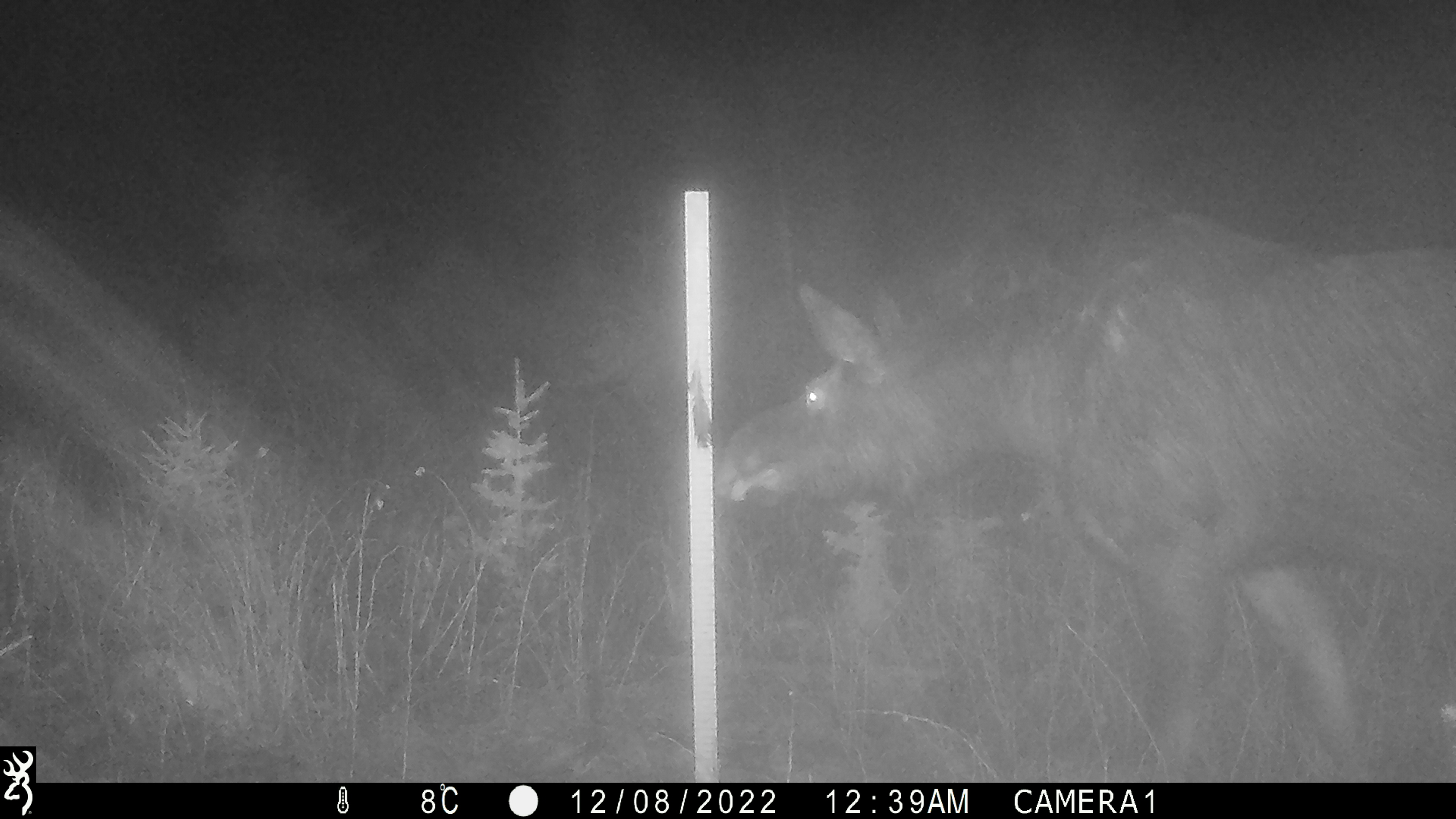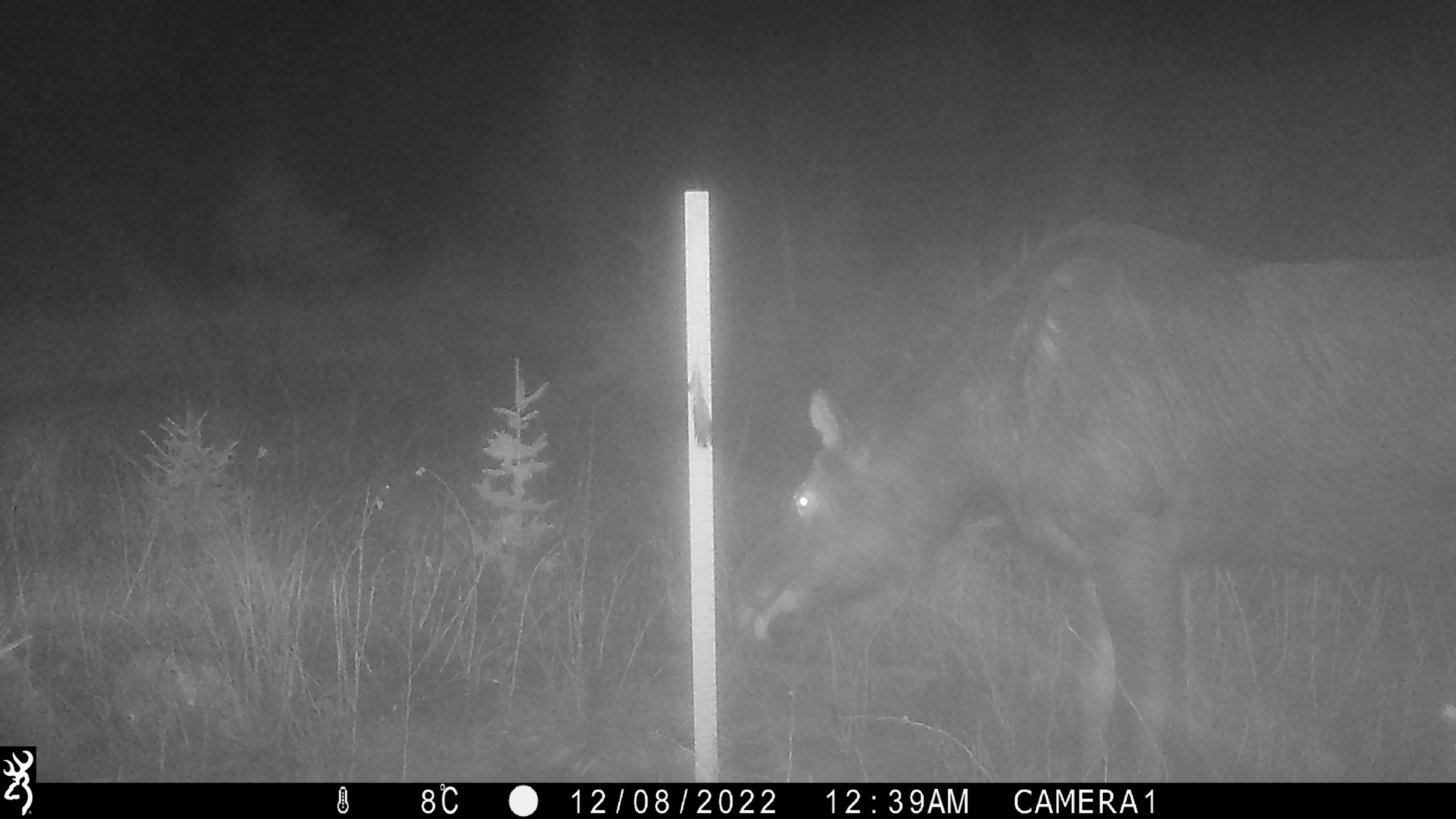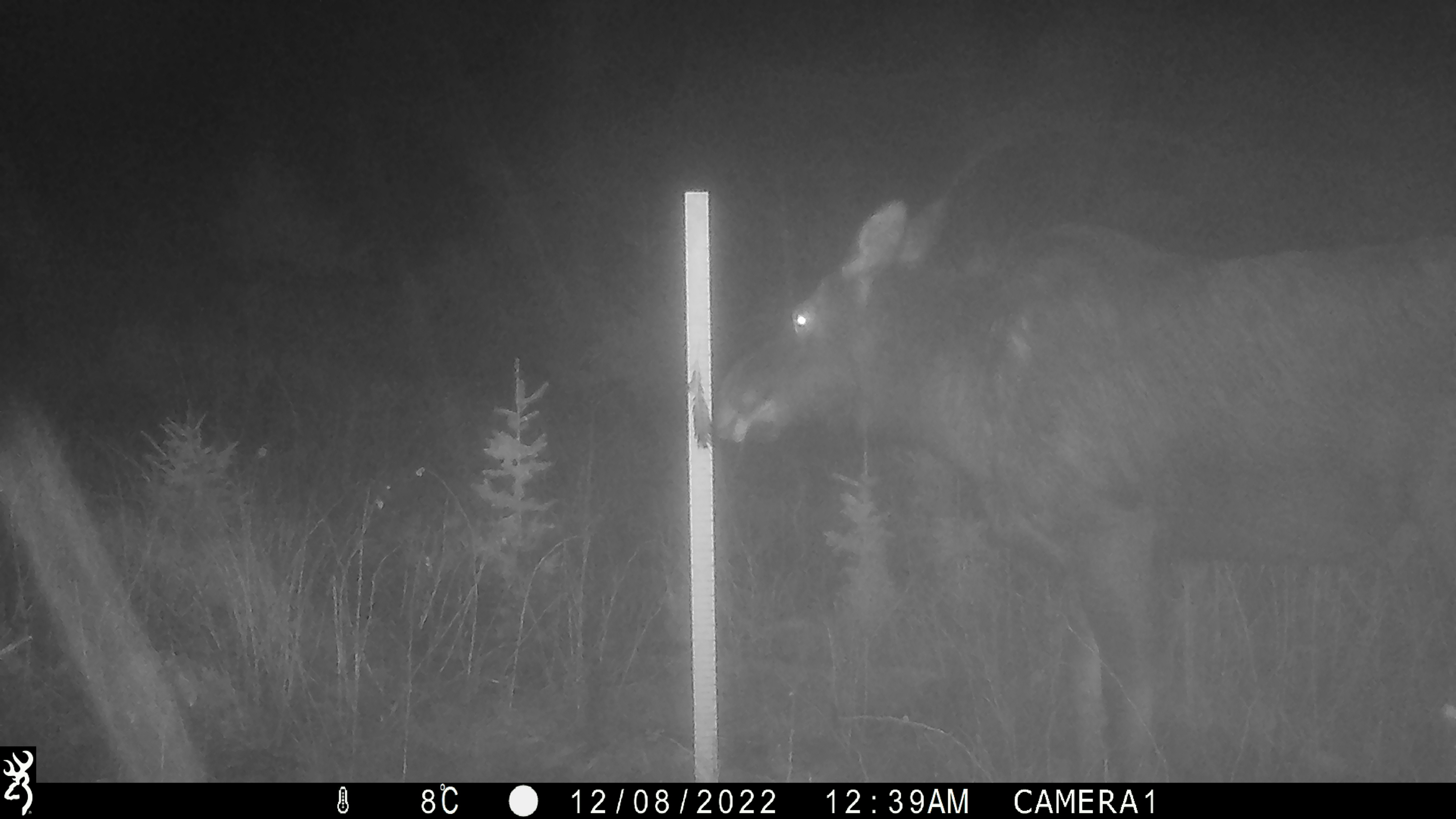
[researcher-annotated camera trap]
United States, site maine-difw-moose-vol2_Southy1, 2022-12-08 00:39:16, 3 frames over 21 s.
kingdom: Animalia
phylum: Chordata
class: Mammalia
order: Artiodactyla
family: Cervidae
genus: Alces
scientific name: Alces alces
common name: moose